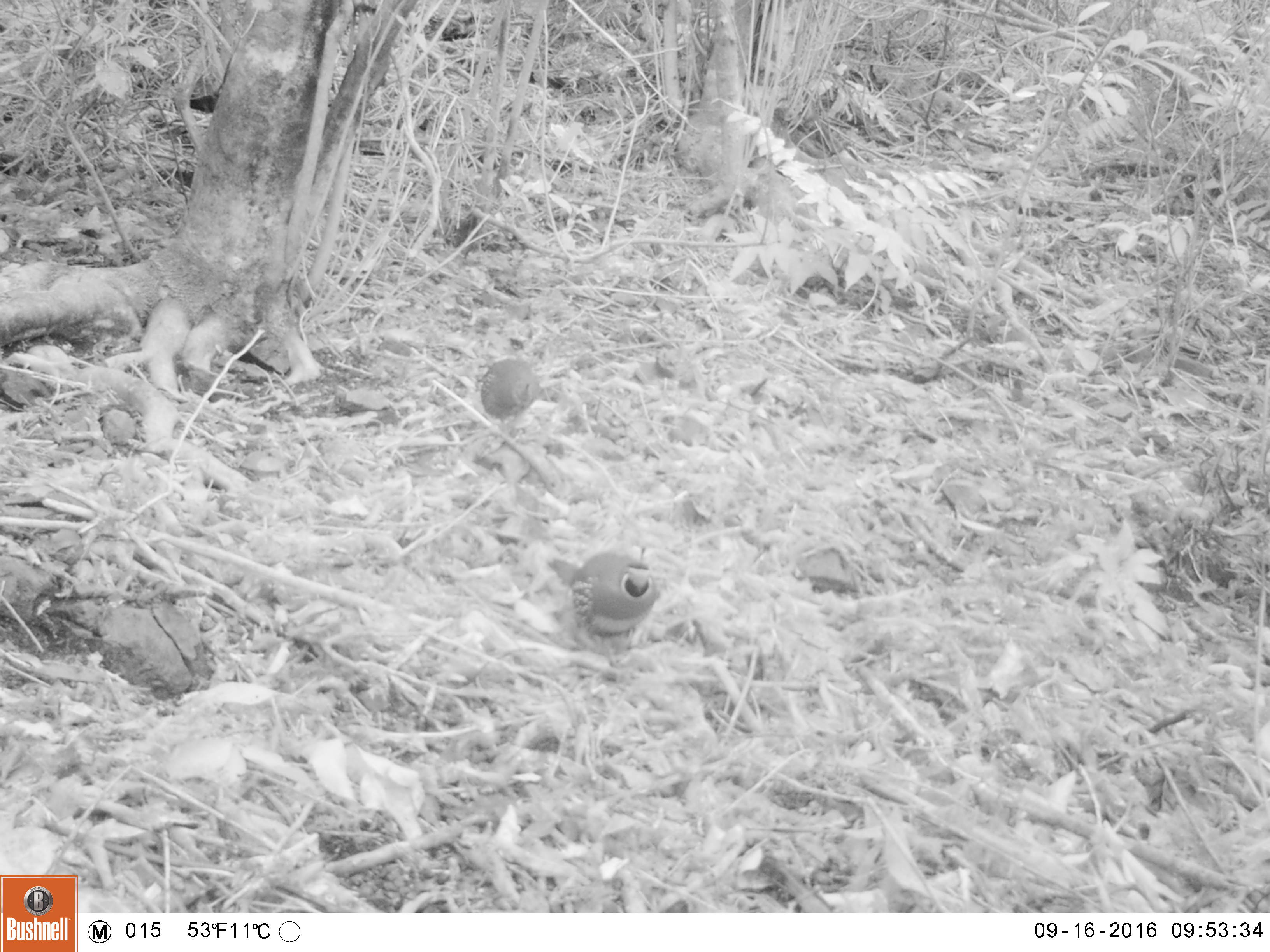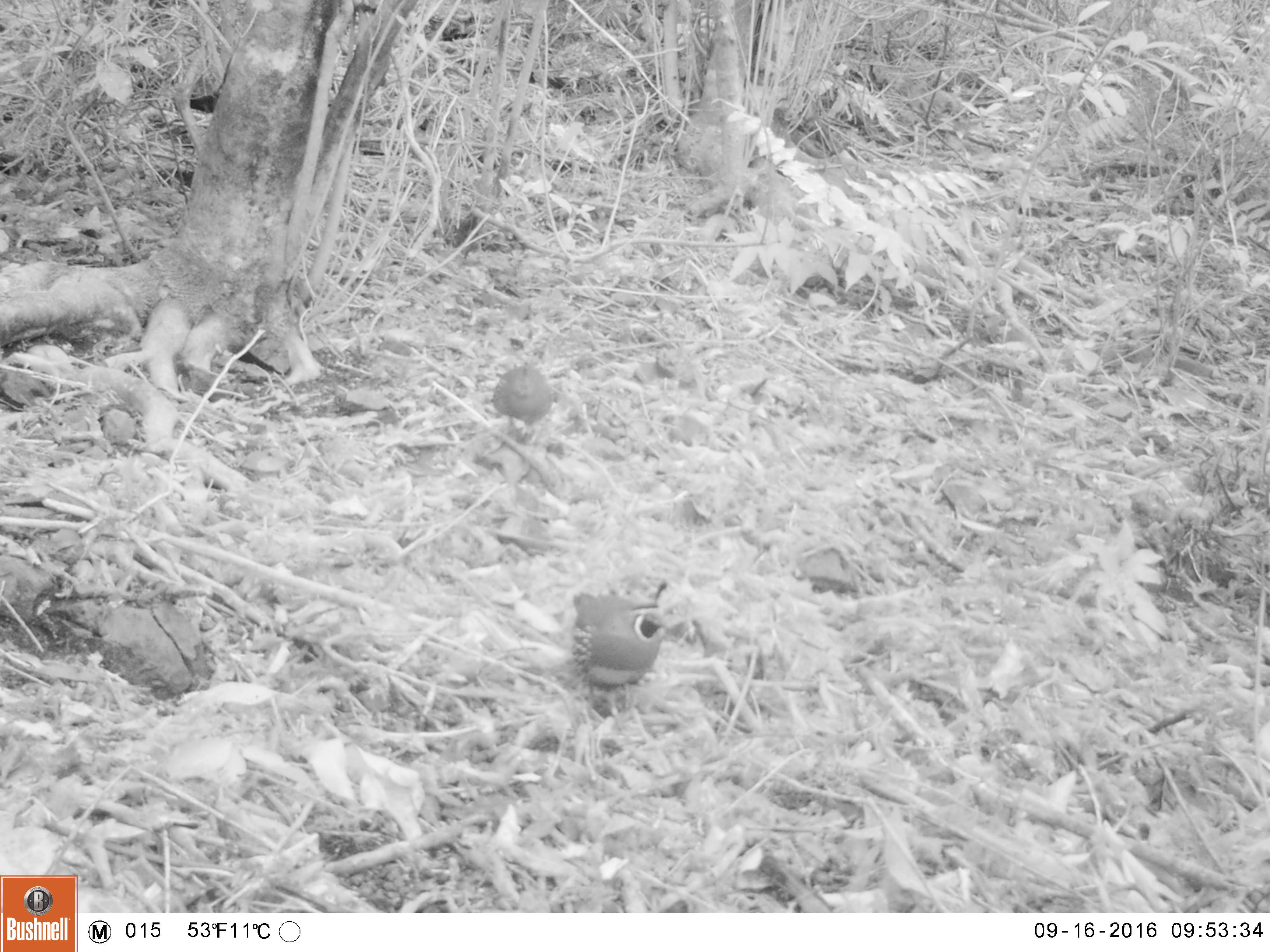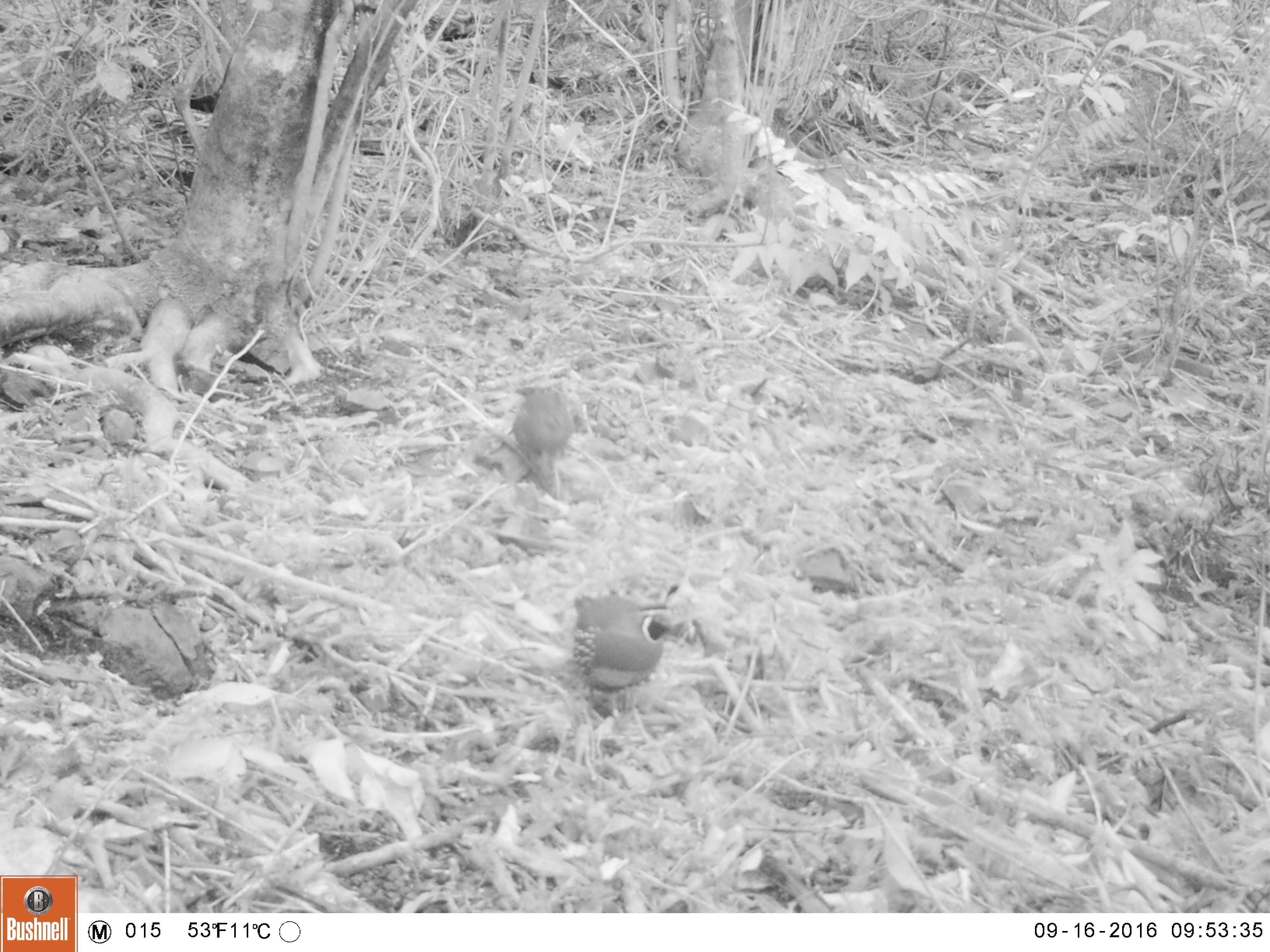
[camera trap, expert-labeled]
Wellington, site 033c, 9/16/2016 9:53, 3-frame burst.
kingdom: Animalia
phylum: Chordata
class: Aves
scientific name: Aves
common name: bird